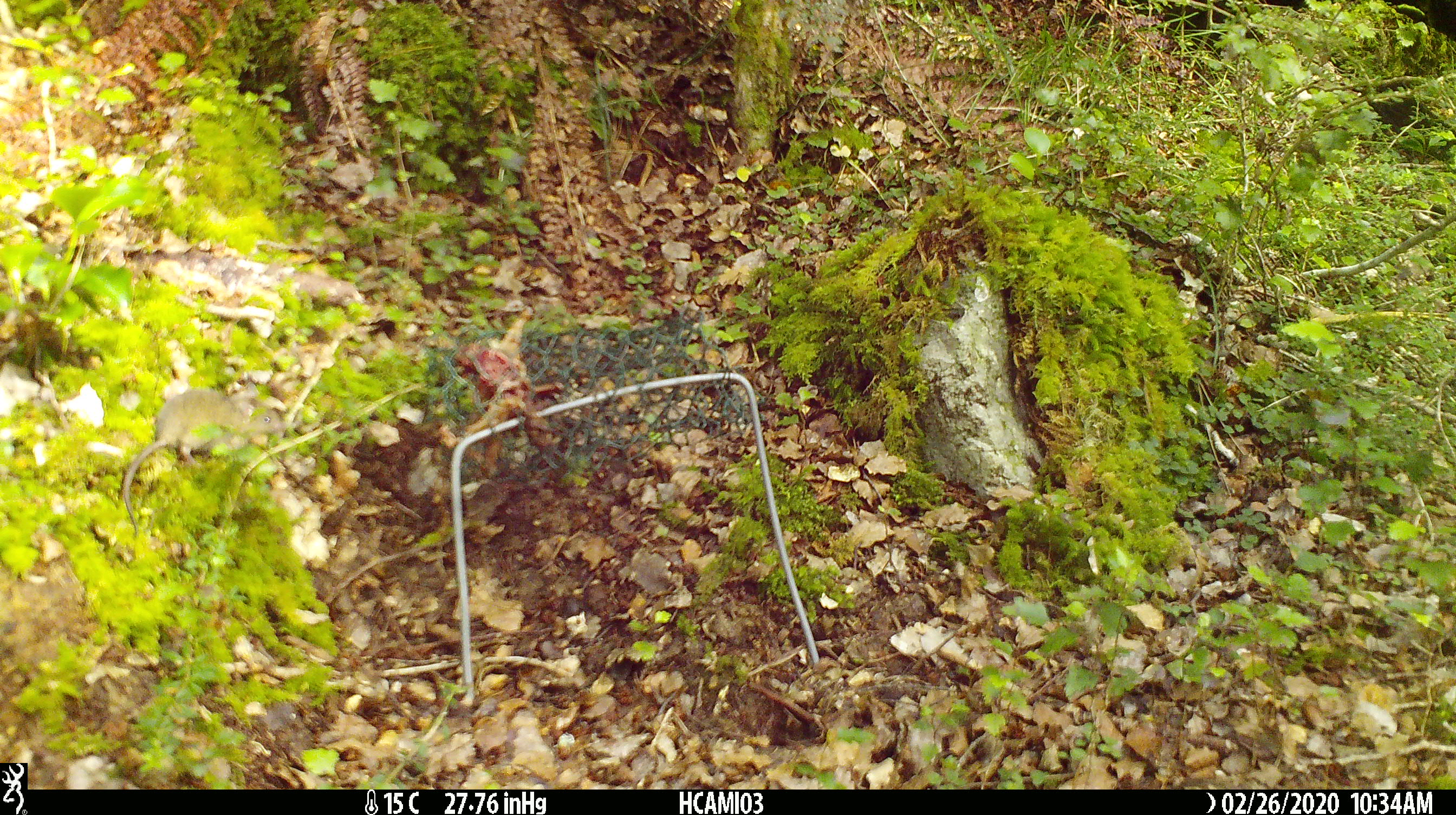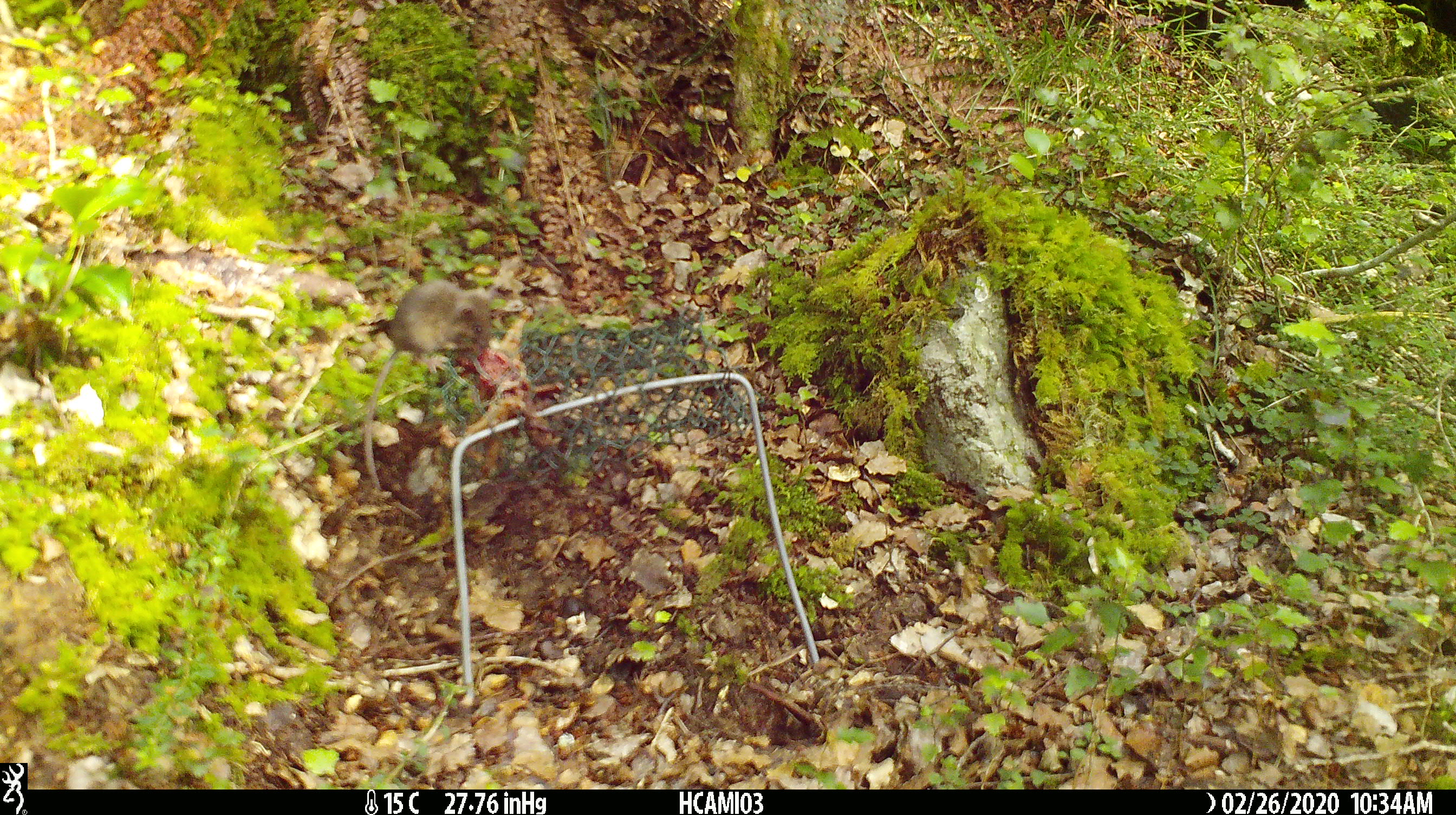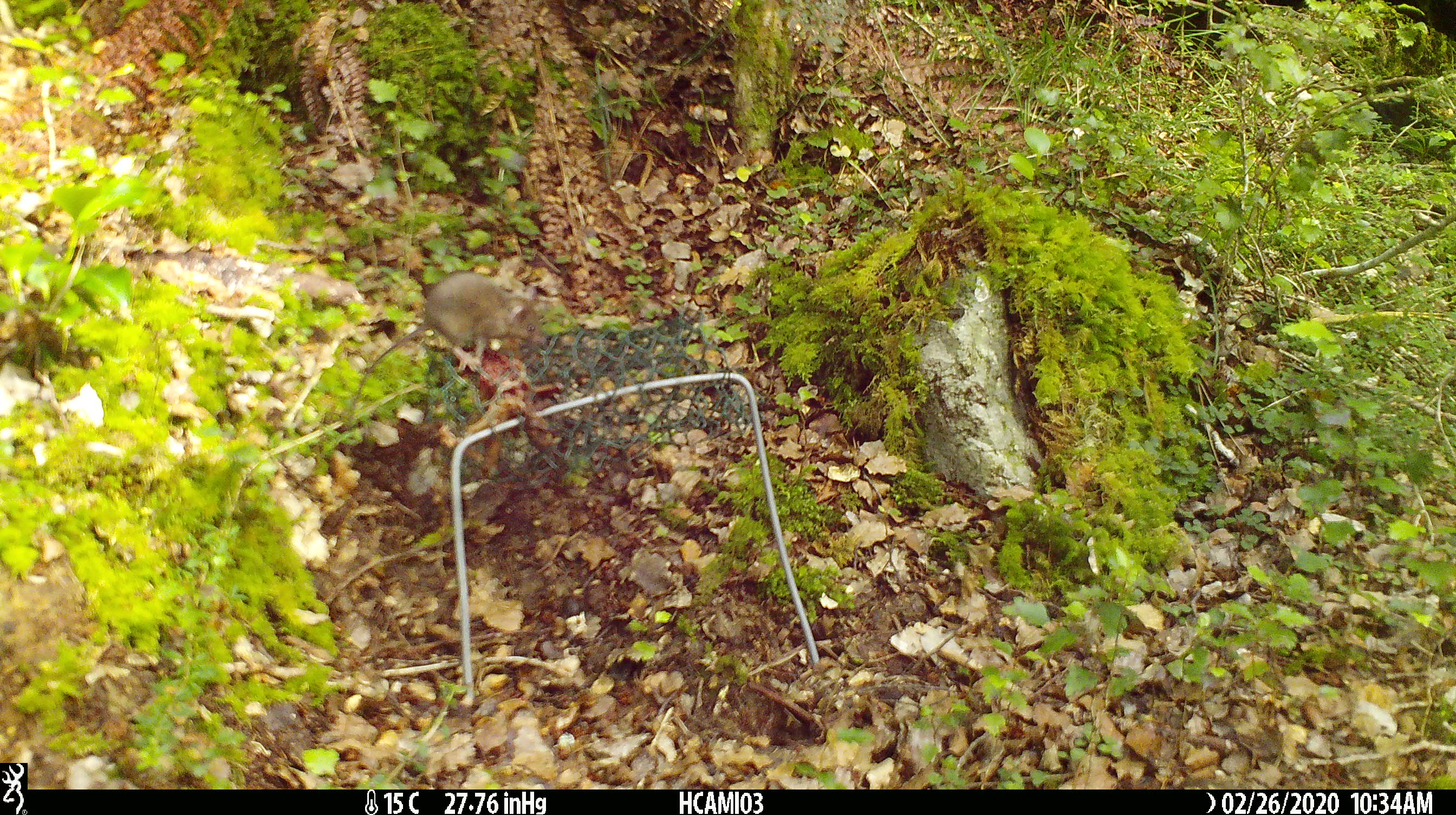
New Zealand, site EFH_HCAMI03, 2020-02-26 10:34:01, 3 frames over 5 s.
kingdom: Animalia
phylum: Chordata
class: Mammalia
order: Rodentia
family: Muridae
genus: Mus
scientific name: Mus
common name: mouse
Mouse (Mus).